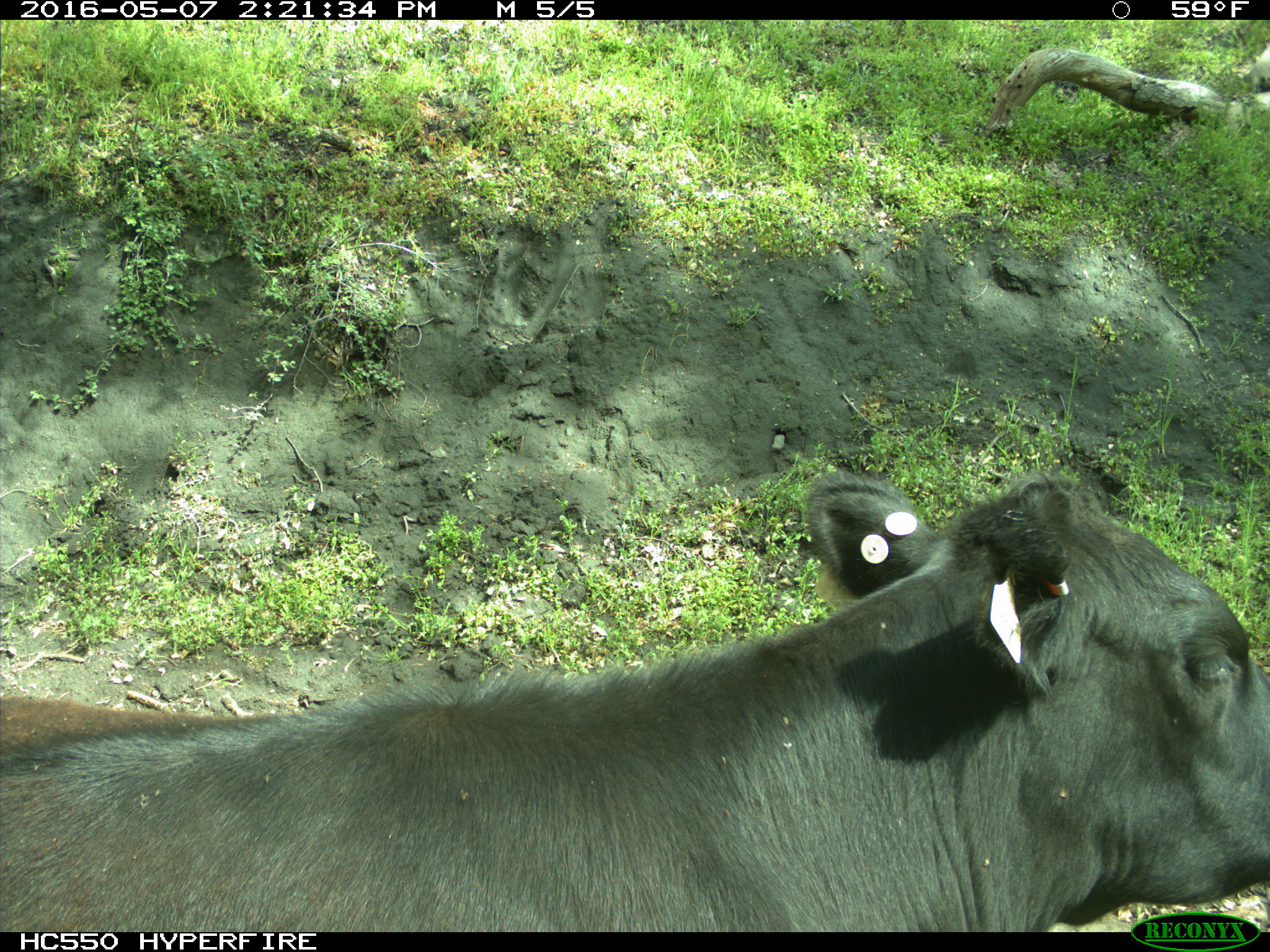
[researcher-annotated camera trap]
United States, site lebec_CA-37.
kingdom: Animalia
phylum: Chordata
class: Mammalia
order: Artiodactyla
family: Bovidae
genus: Bos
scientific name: Bos taurus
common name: domestic cow